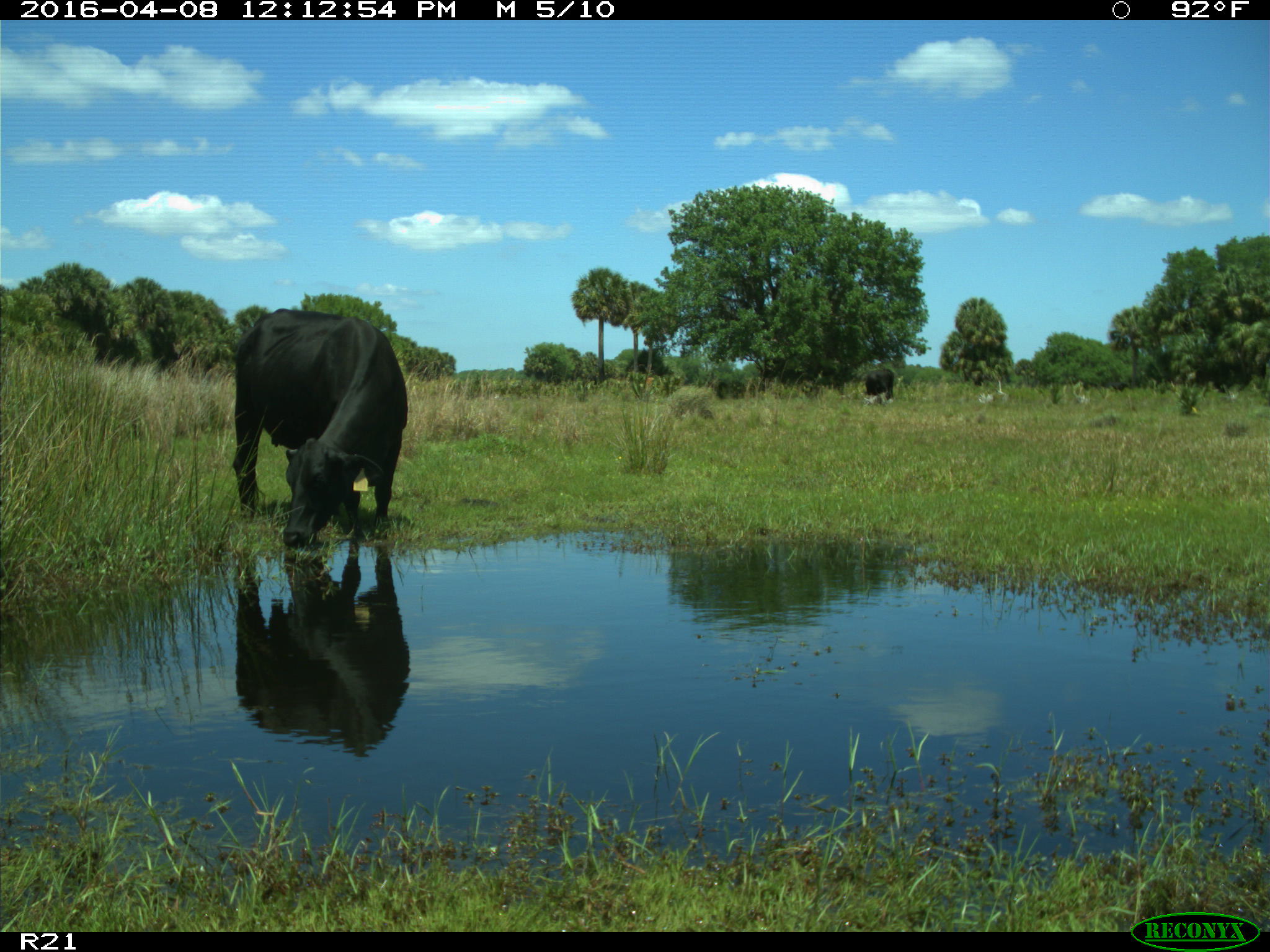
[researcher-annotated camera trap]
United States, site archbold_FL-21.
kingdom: Animalia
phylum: Chordata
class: Mammalia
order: Artiodactyla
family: Bovidae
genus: Bos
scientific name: Bos taurus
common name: domestic cow